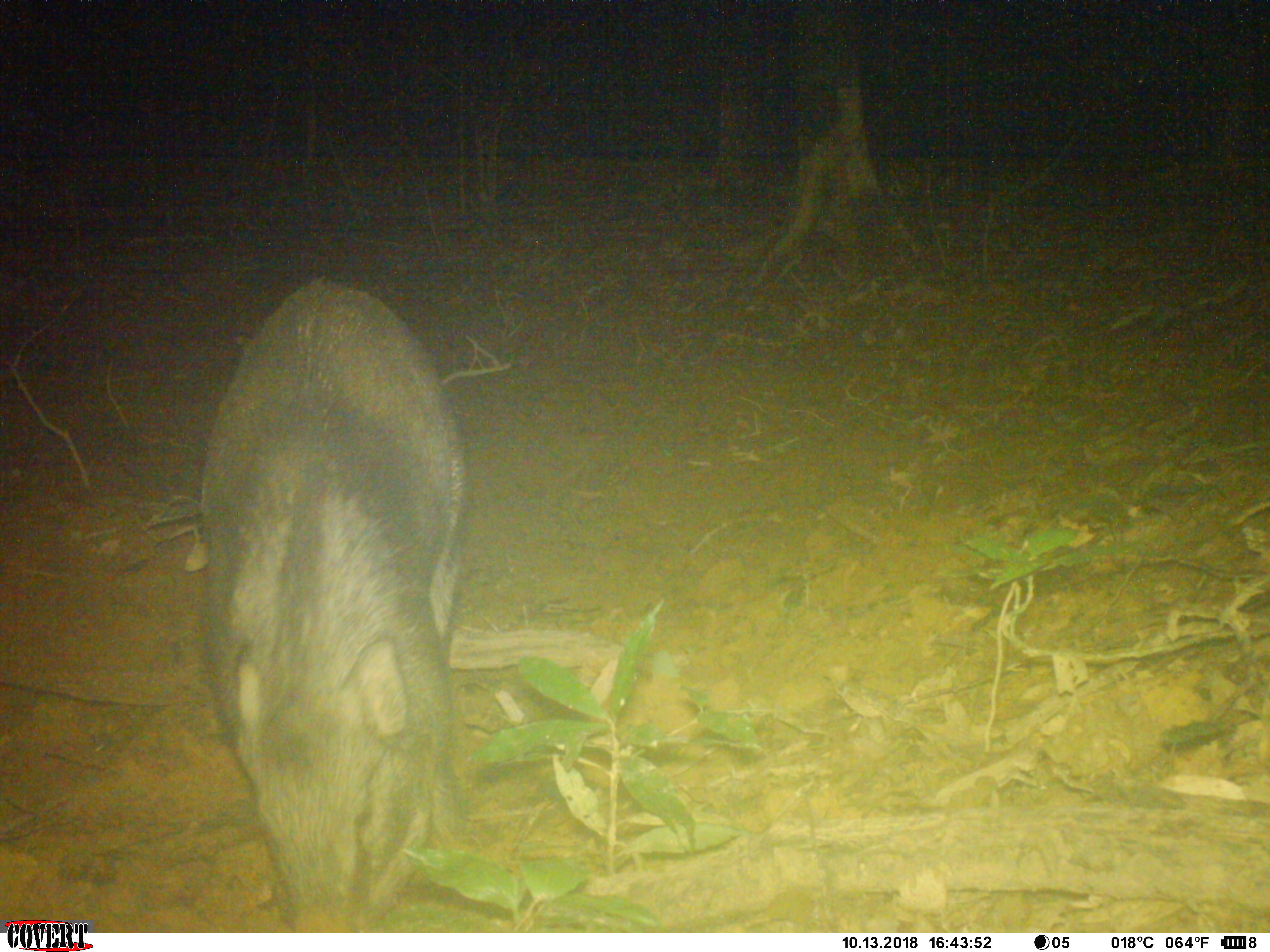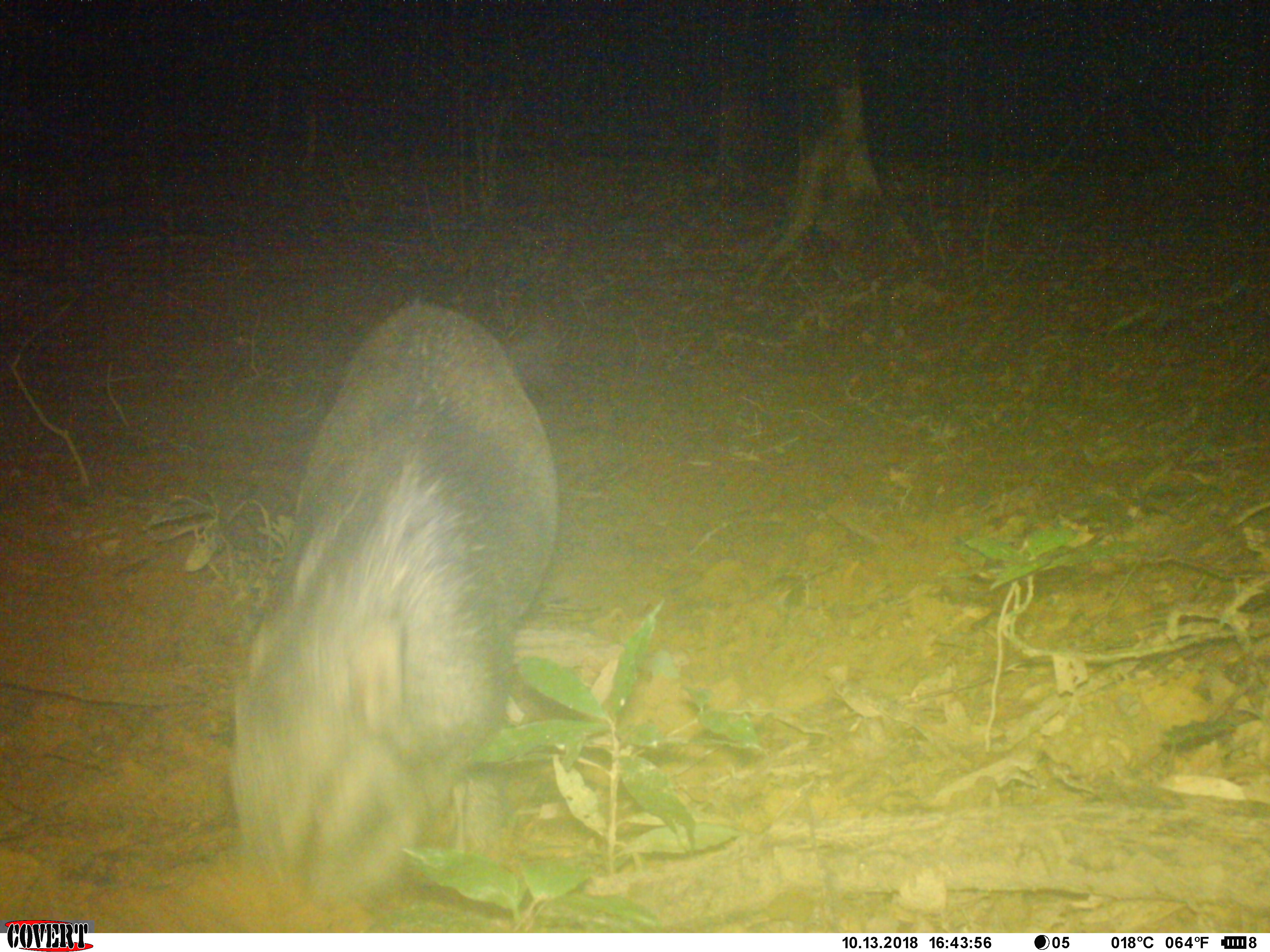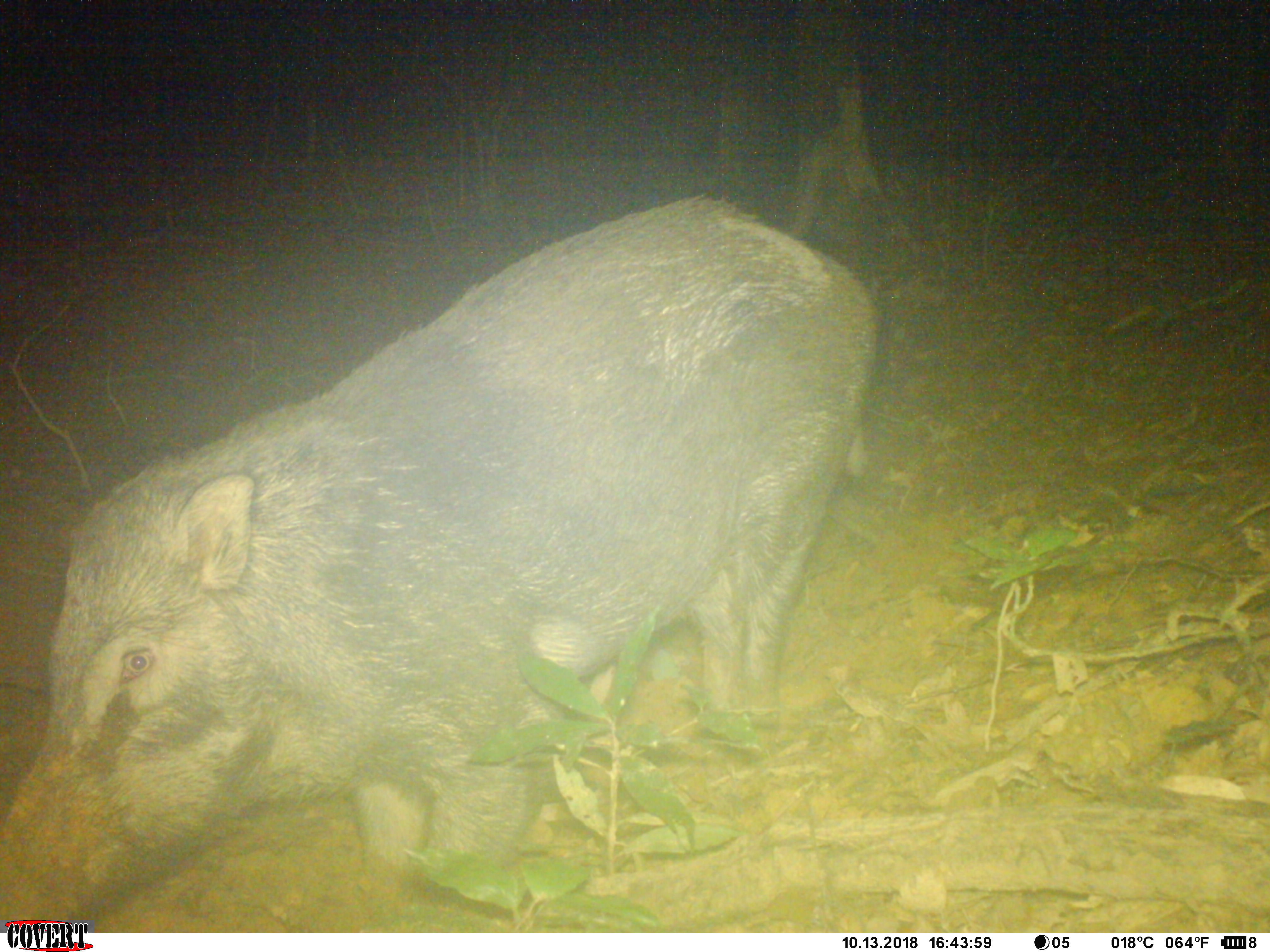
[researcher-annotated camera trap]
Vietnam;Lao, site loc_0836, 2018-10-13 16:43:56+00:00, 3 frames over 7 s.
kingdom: Animalia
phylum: Chordata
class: Mammalia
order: Artiodactyla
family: Suidae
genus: Sus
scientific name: Sus scrofa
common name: eurasian wild pig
Eurasian wild pig (Sus scrofa). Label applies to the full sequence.